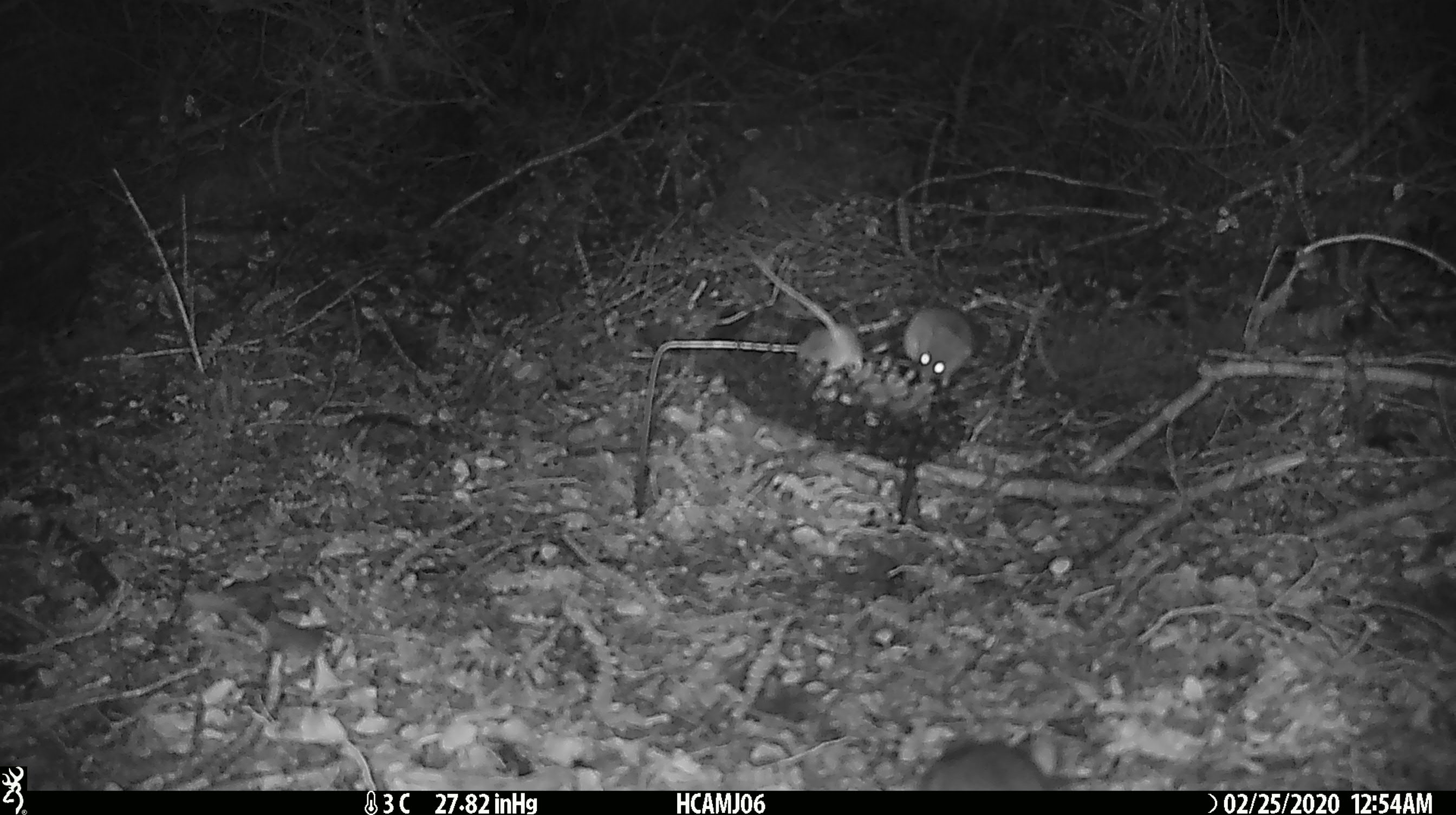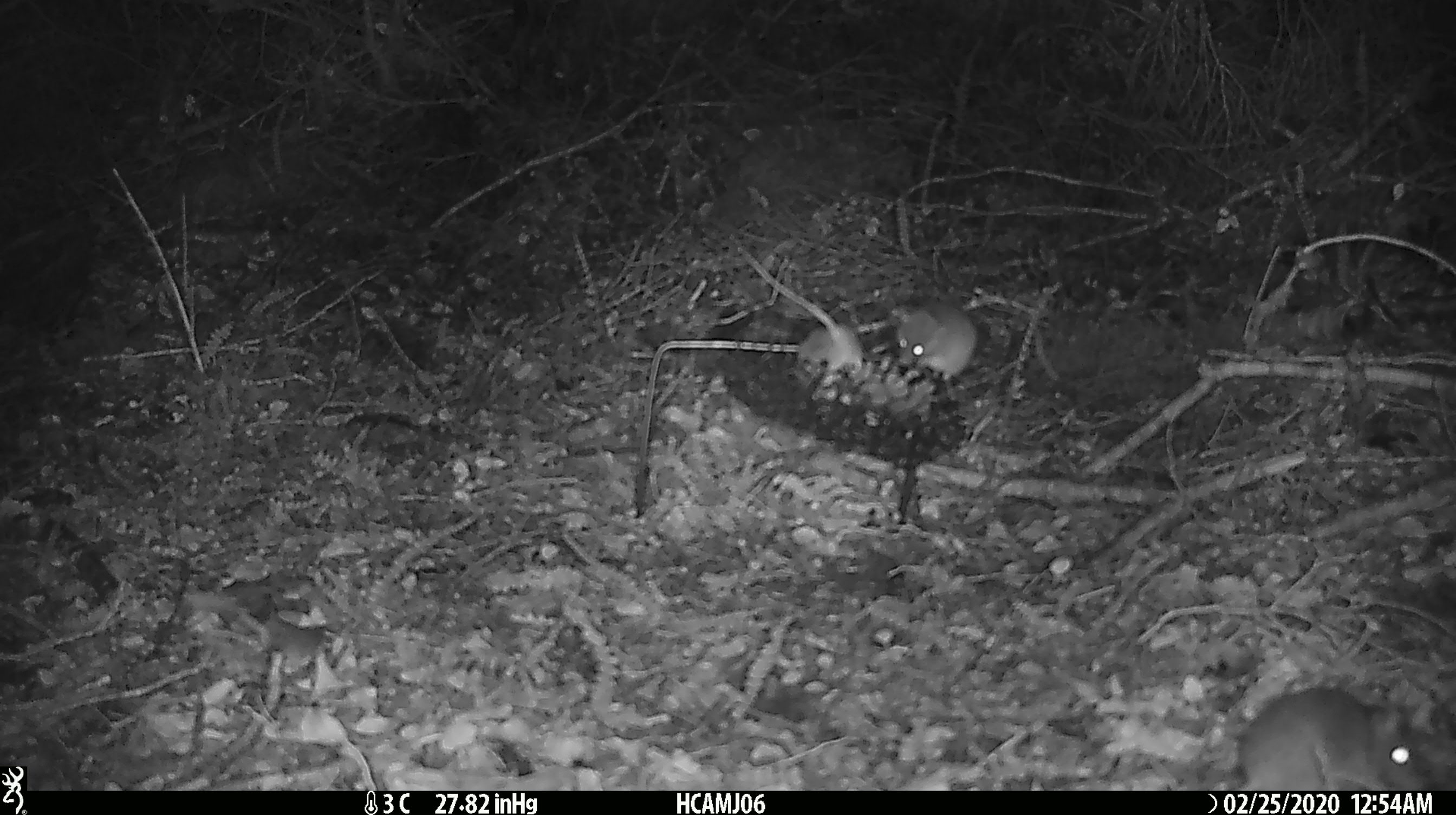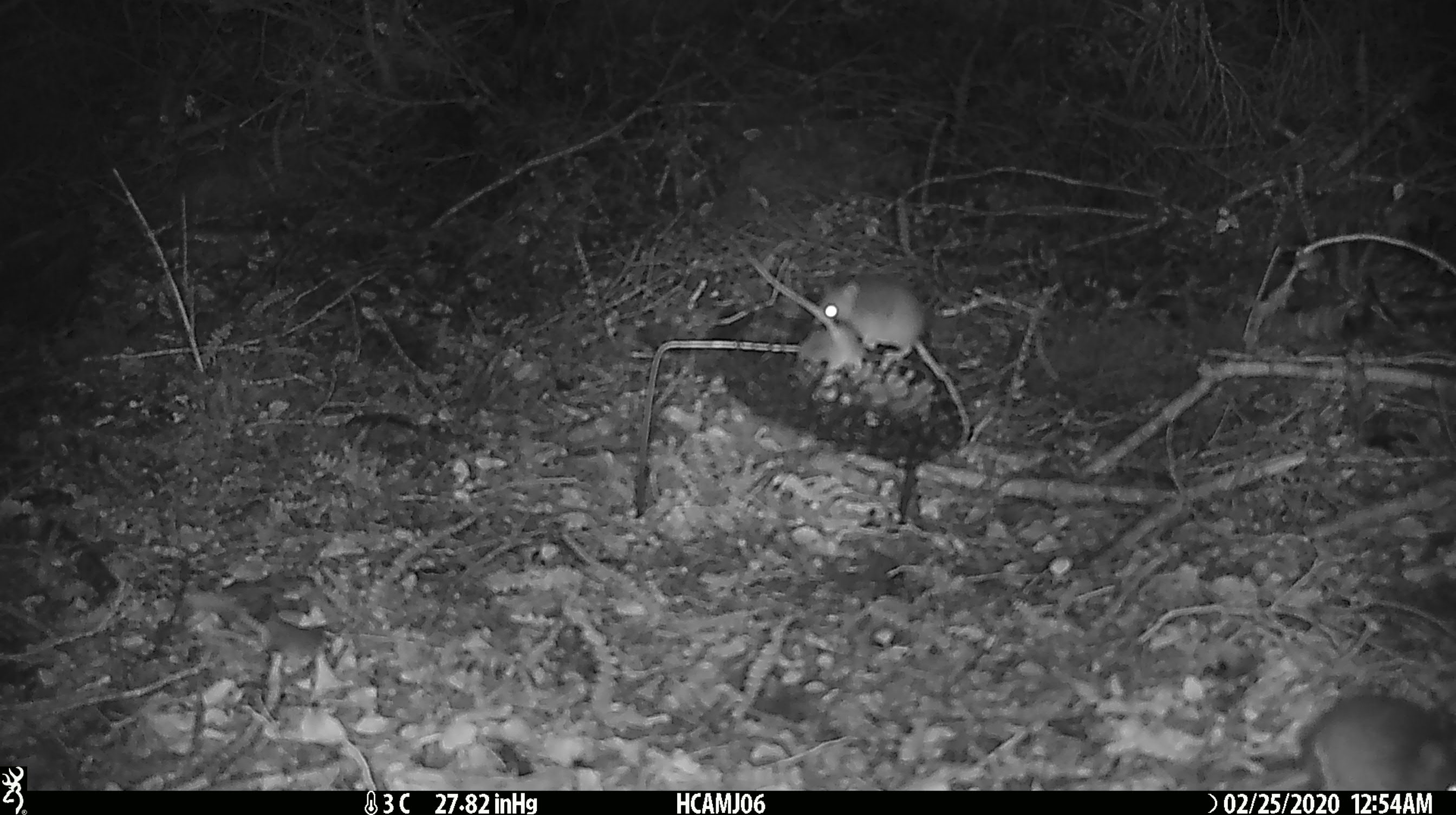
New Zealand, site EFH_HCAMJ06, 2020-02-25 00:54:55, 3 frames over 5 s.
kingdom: Animalia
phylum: Chordata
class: Mammalia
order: Rodentia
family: Muridae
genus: Mus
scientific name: Mus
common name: mouse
Mouse (Mus).